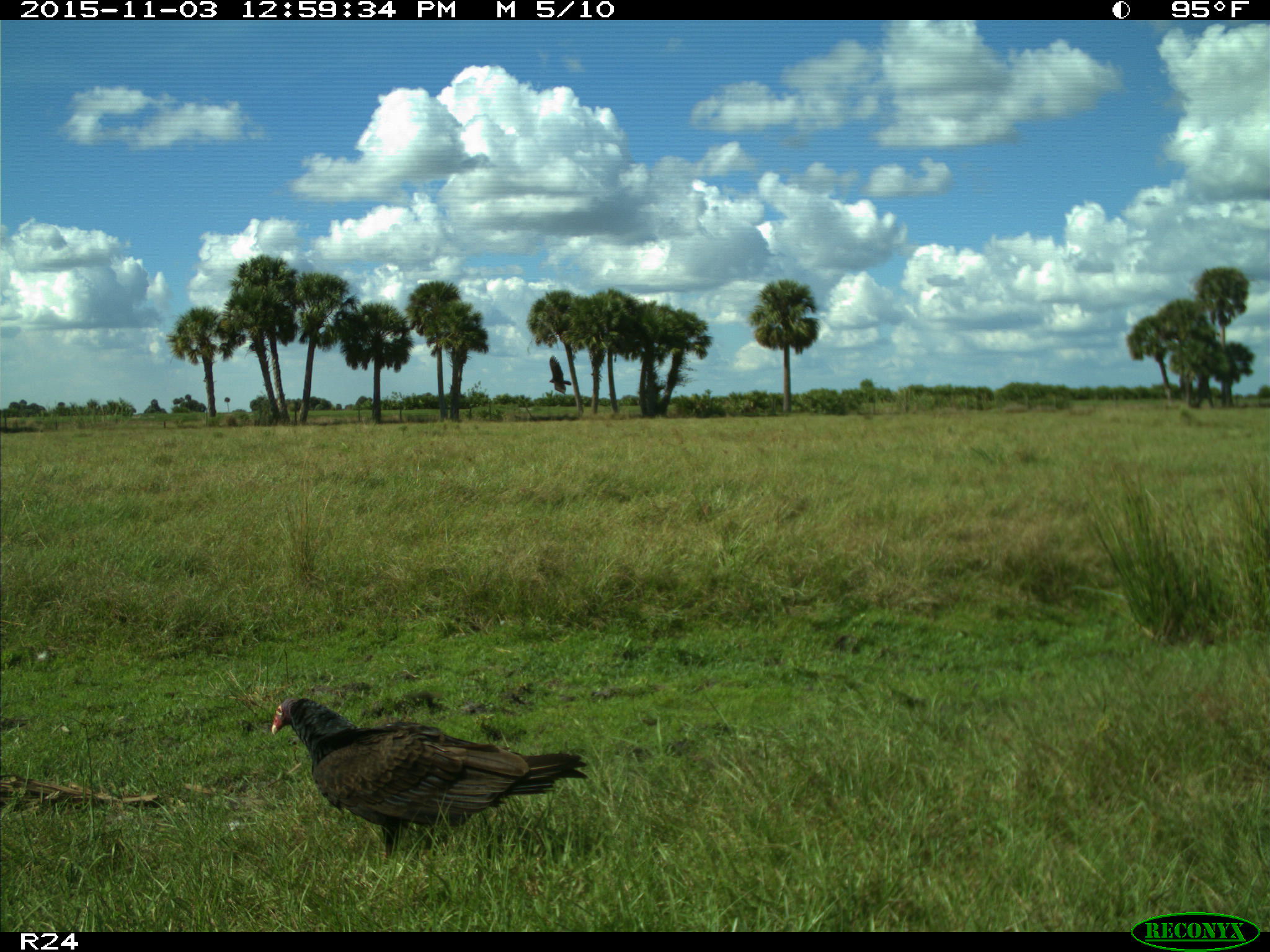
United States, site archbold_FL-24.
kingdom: Animalia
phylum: Chordata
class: Aves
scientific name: Aves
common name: birds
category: unidentified bird